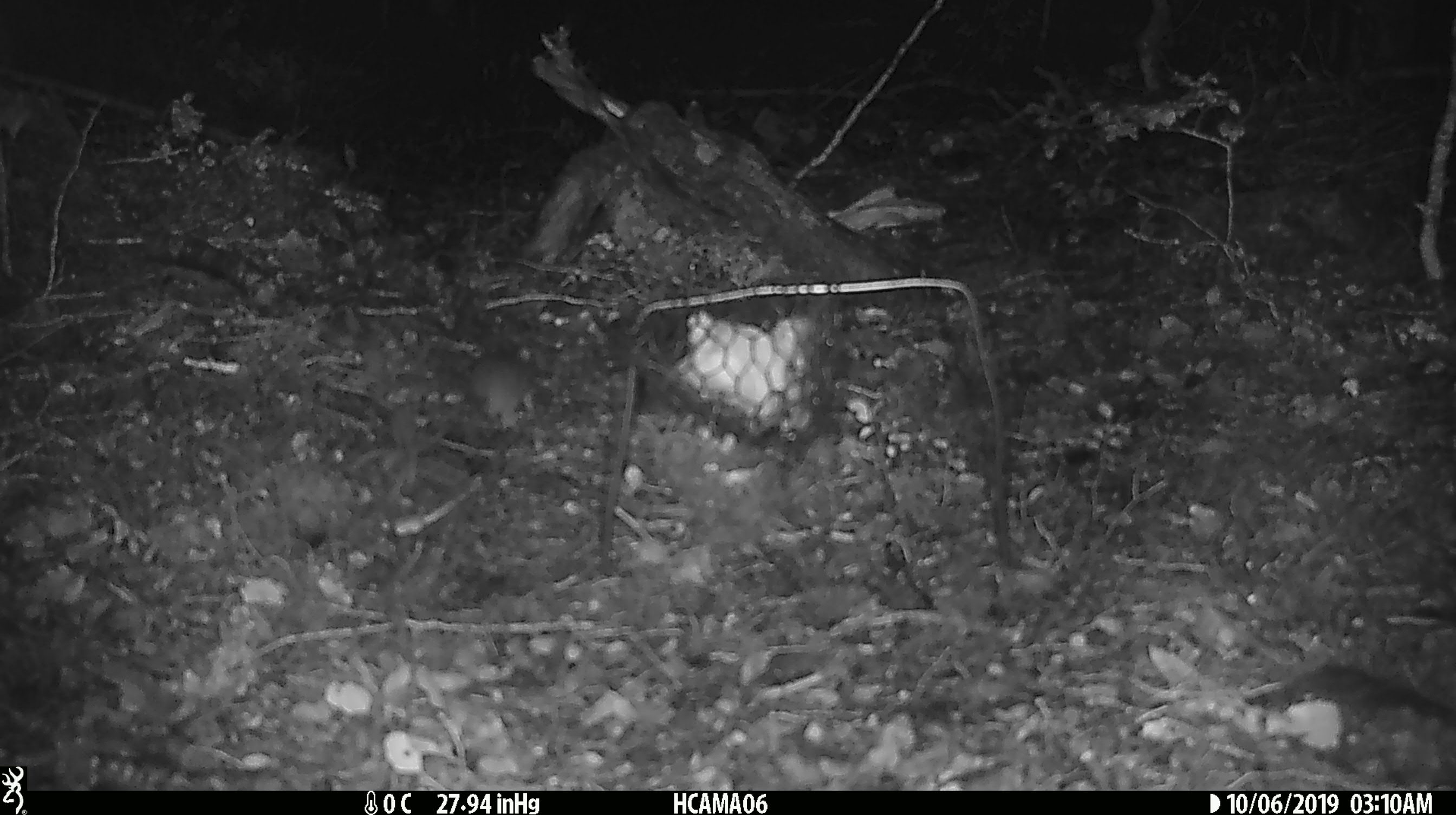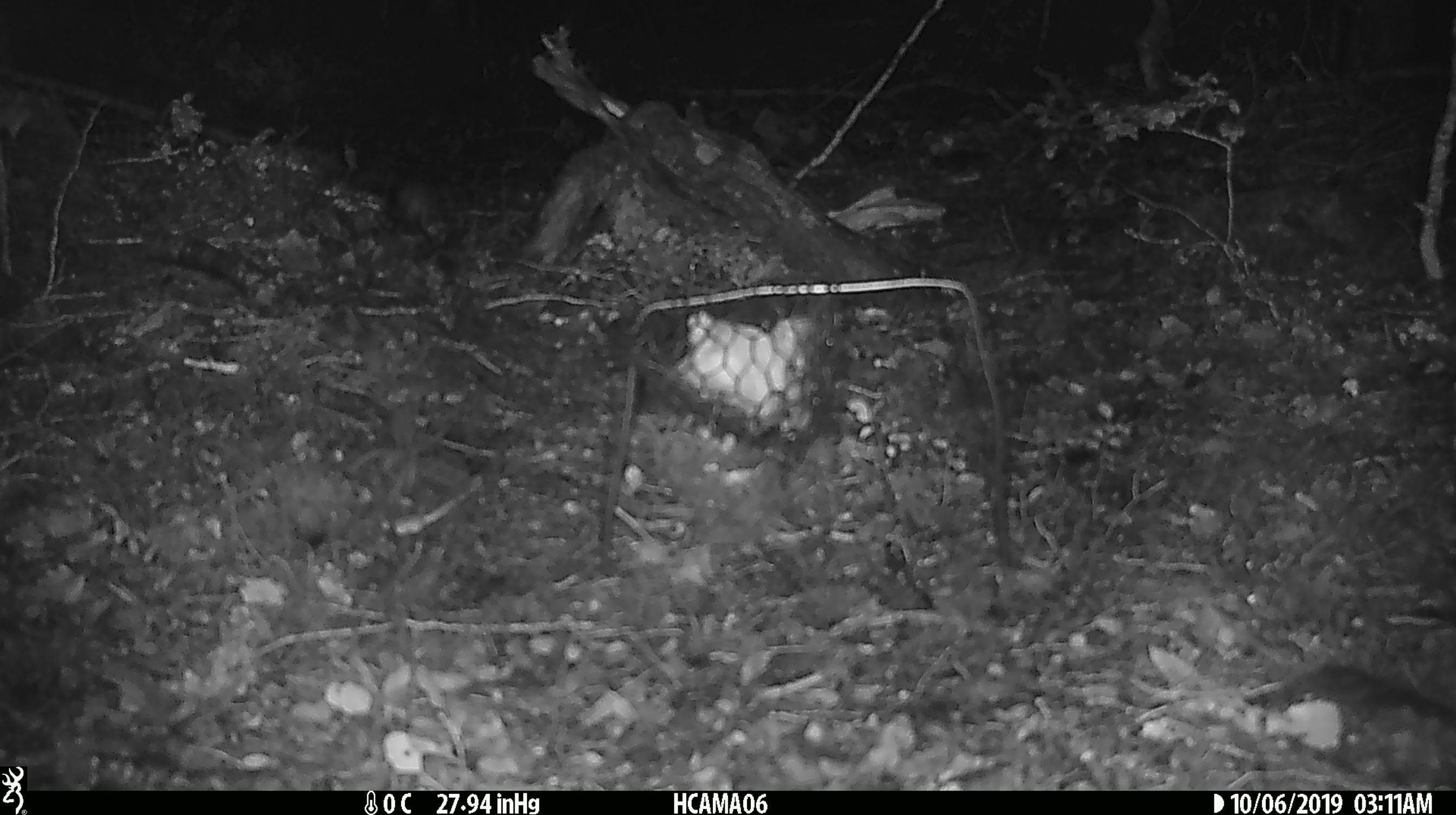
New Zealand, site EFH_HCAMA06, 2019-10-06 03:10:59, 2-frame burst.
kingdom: Animalia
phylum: Chordata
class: Mammalia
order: Rodentia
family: Muridae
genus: Mus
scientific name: Mus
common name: mouse